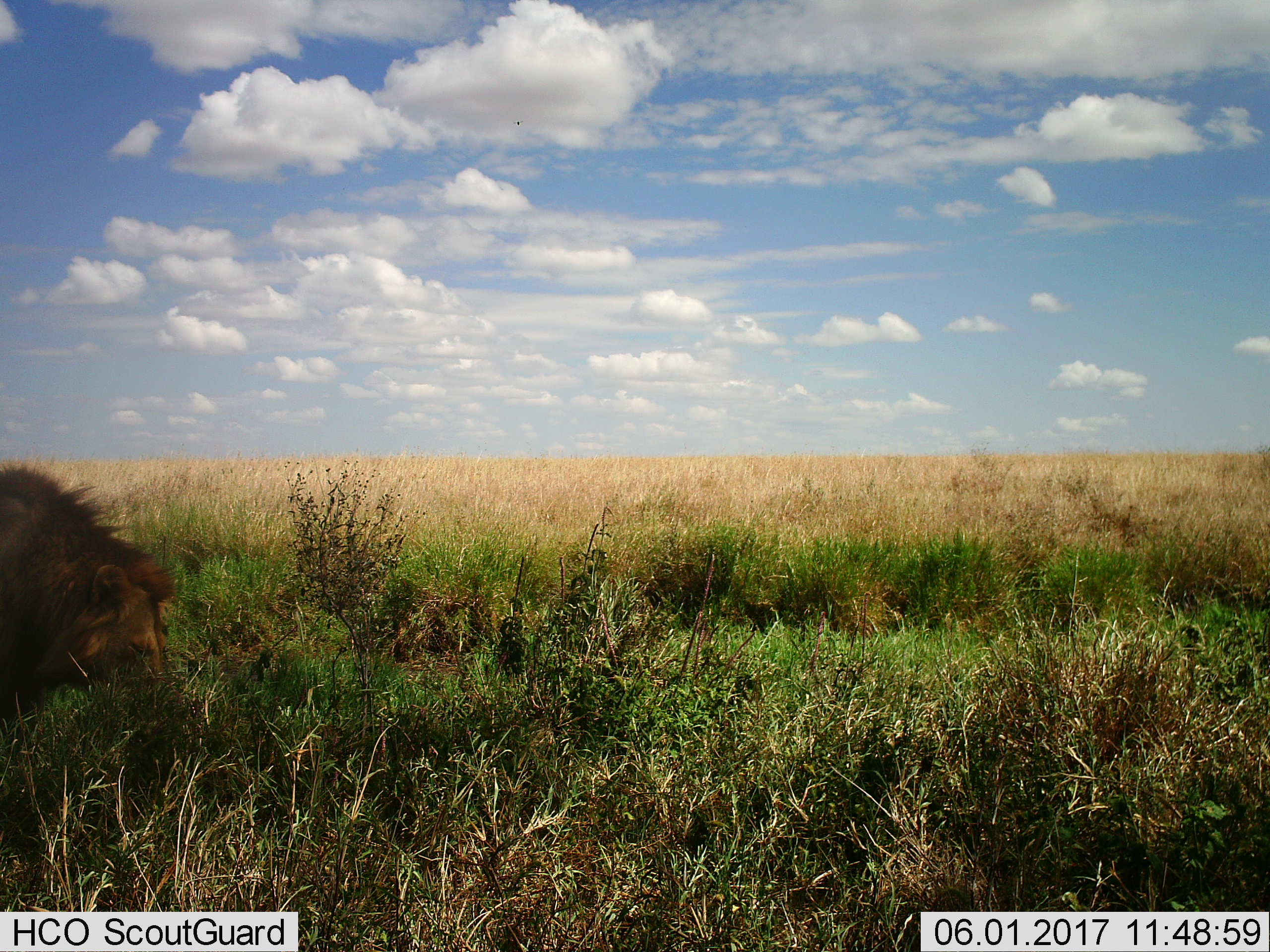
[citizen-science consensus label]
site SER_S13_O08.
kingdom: Animalia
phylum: Chordata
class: Mammalia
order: Carnivora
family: Felidae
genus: Panthera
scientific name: Panthera leo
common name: lion male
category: lionmale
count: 1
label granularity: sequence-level